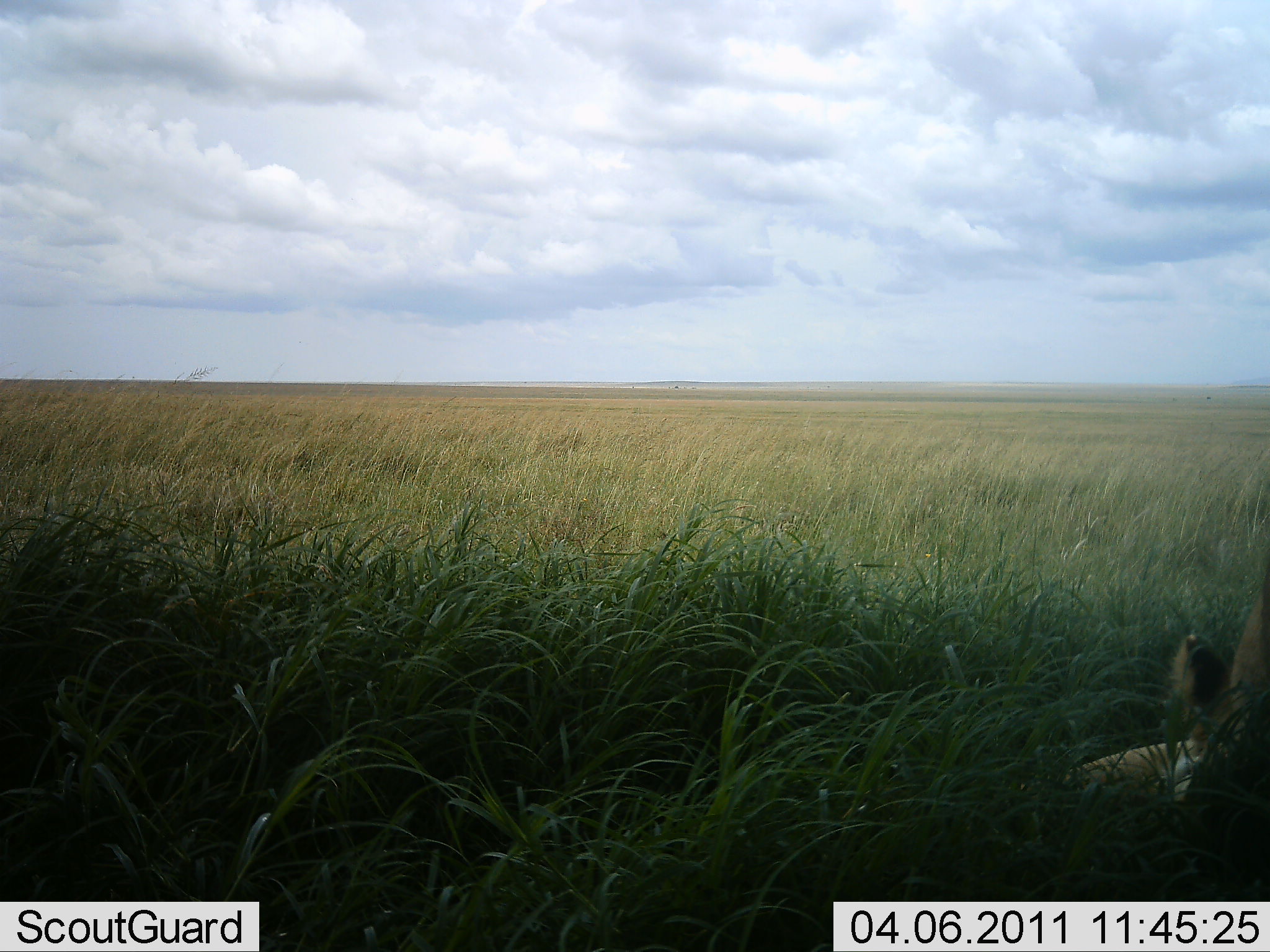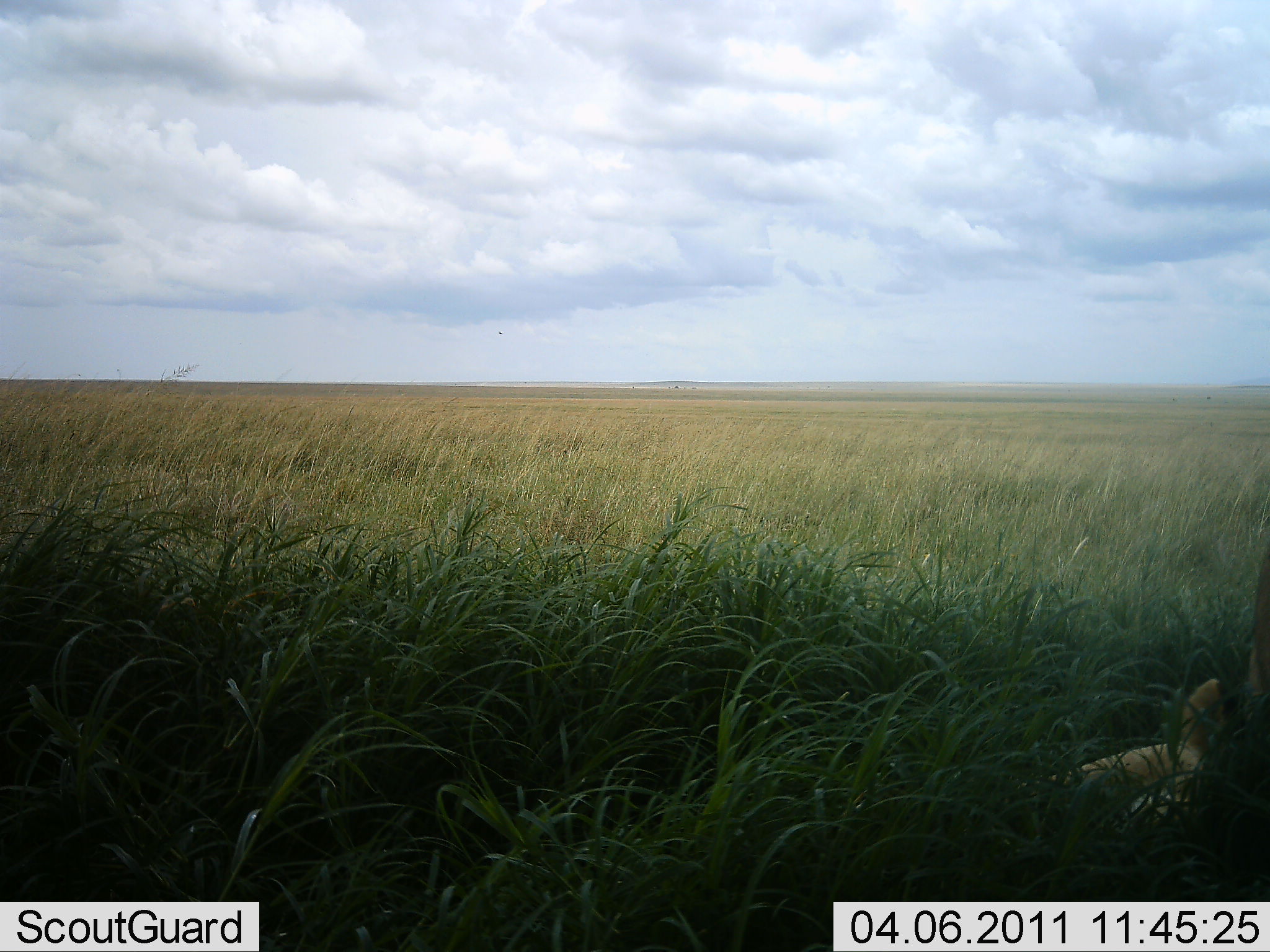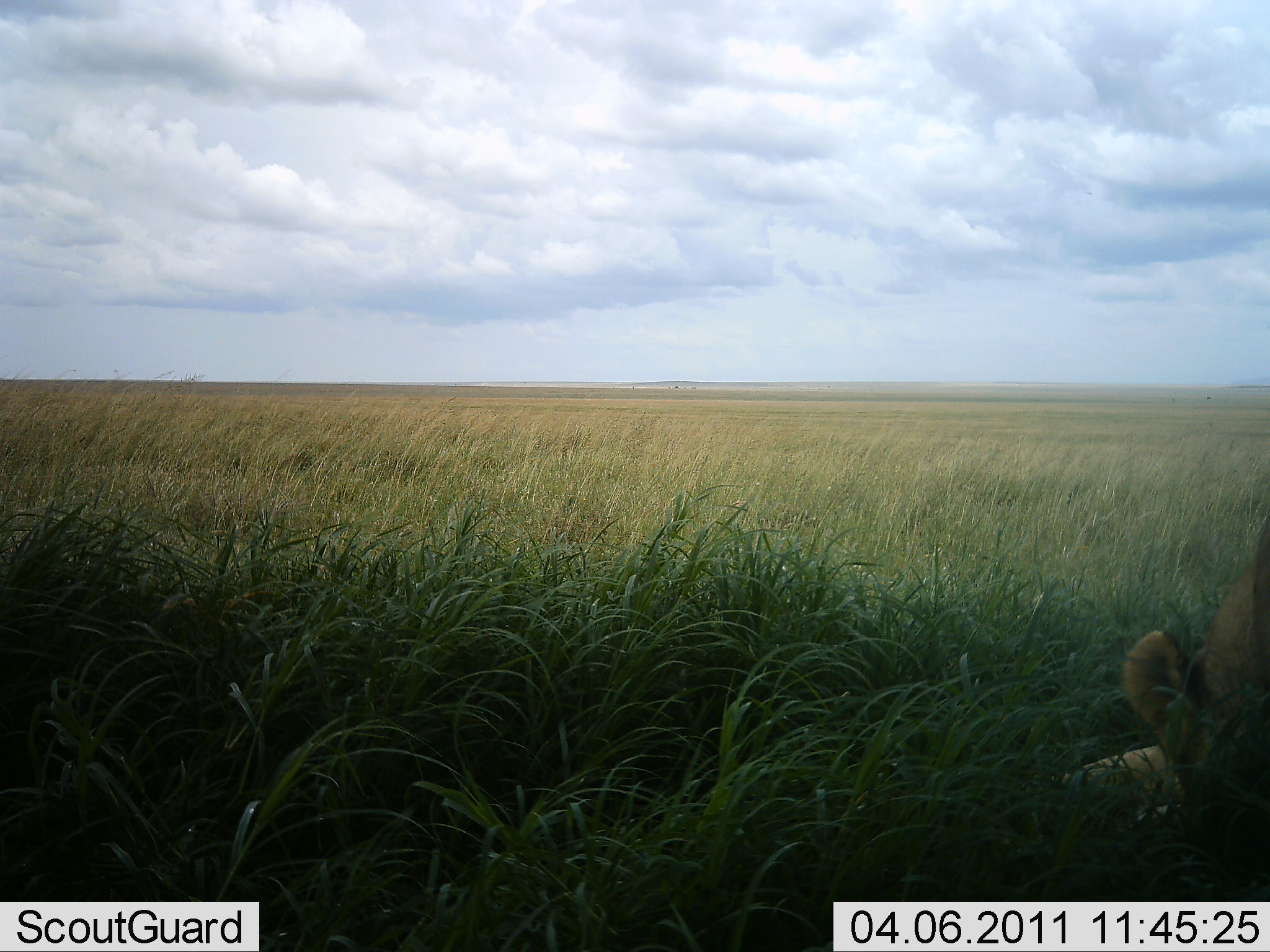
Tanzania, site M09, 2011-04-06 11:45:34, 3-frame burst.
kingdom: Animalia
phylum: Chordata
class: Mammalia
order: Carnivora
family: Felidae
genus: Panthera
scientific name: Panthera leo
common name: lion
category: lionfemale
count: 1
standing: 18%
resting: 73%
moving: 0%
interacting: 9%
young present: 0%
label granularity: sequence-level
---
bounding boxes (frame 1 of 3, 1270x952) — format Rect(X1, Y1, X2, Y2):
animal: Rect(1172, 570, 1269, 808); Rect(1055, 729, 1209, 808)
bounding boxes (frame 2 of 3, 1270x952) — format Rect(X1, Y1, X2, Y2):
animal: Rect(1007, 675, 1225, 822); Rect(1194, 526, 1269, 901)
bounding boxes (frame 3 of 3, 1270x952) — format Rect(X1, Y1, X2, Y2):
animal: Rect(1117, 507, 1269, 902); Rect(1047, 740, 1189, 837)